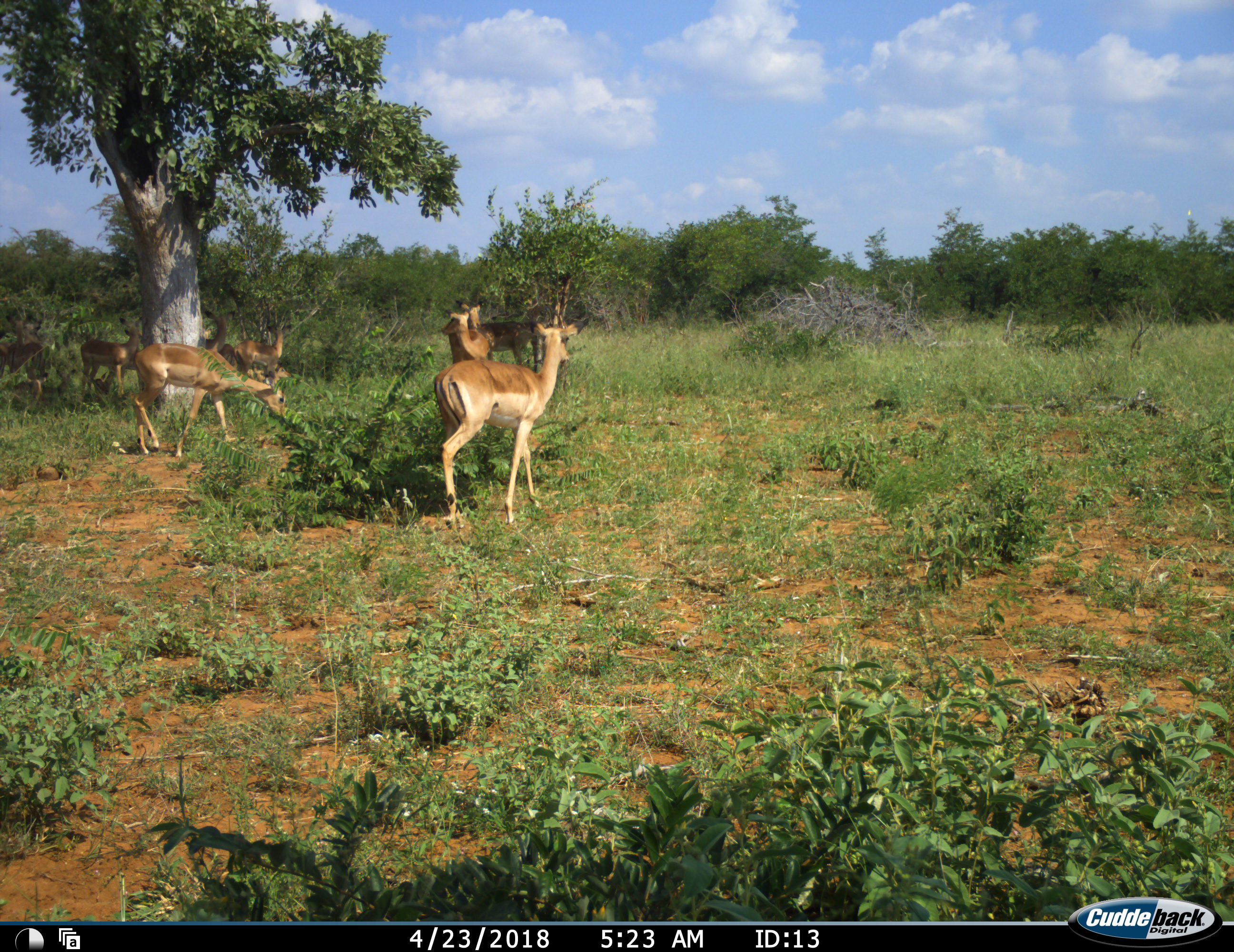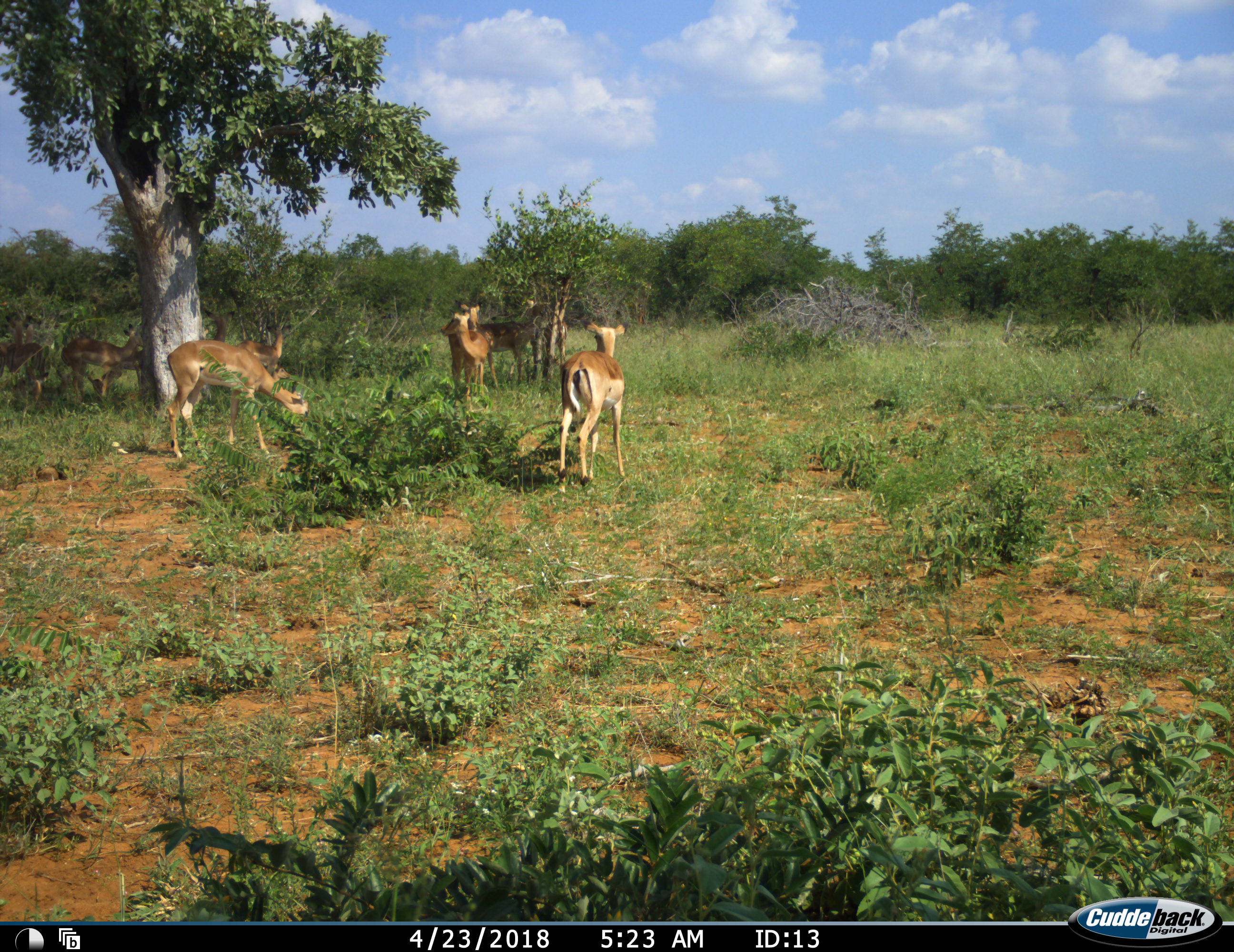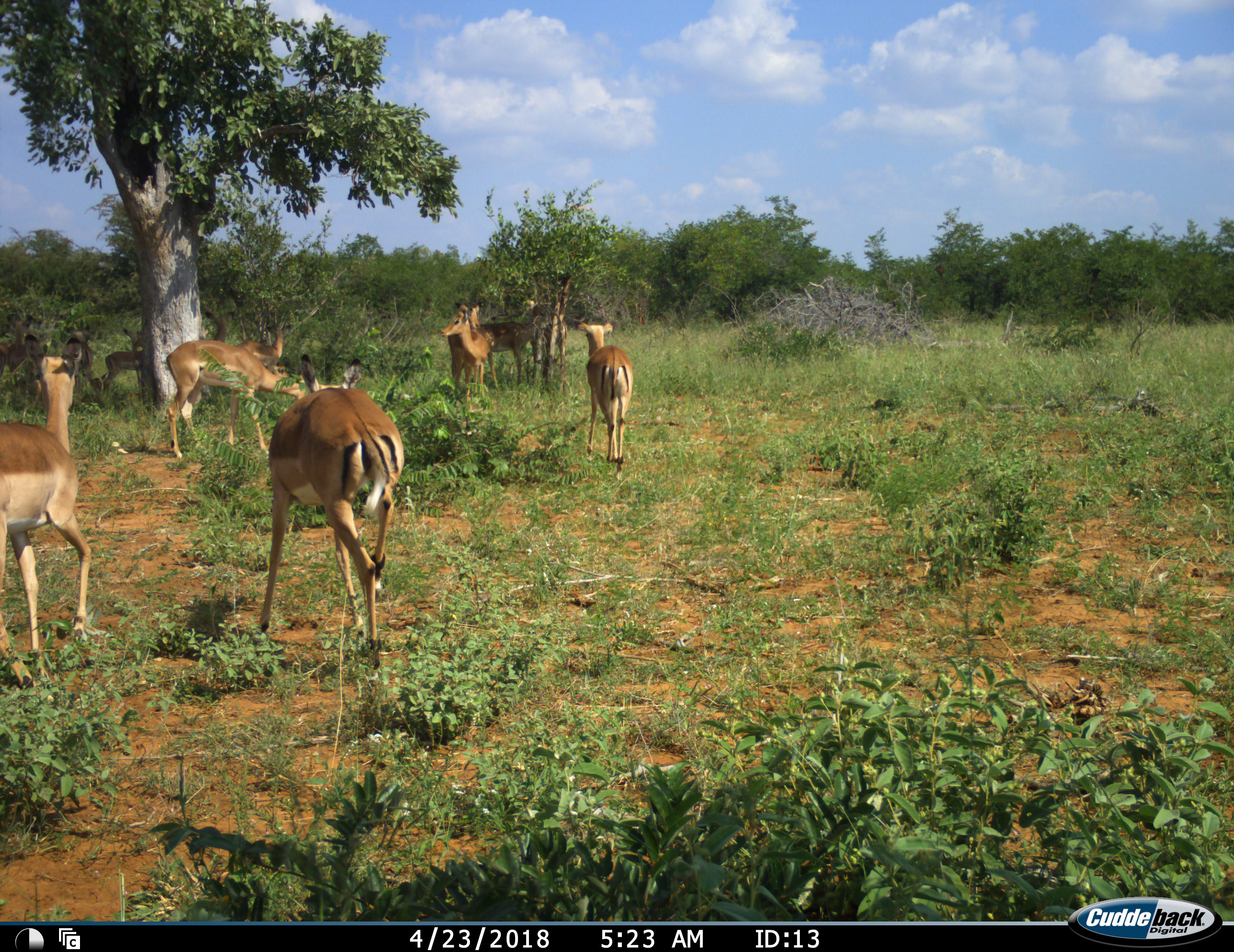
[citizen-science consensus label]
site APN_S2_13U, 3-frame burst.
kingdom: Animalia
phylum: Chordata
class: Mammalia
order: Artiodactyla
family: Bovidae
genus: Aepyceros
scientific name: Aepyceros melampus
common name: impala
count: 9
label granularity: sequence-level